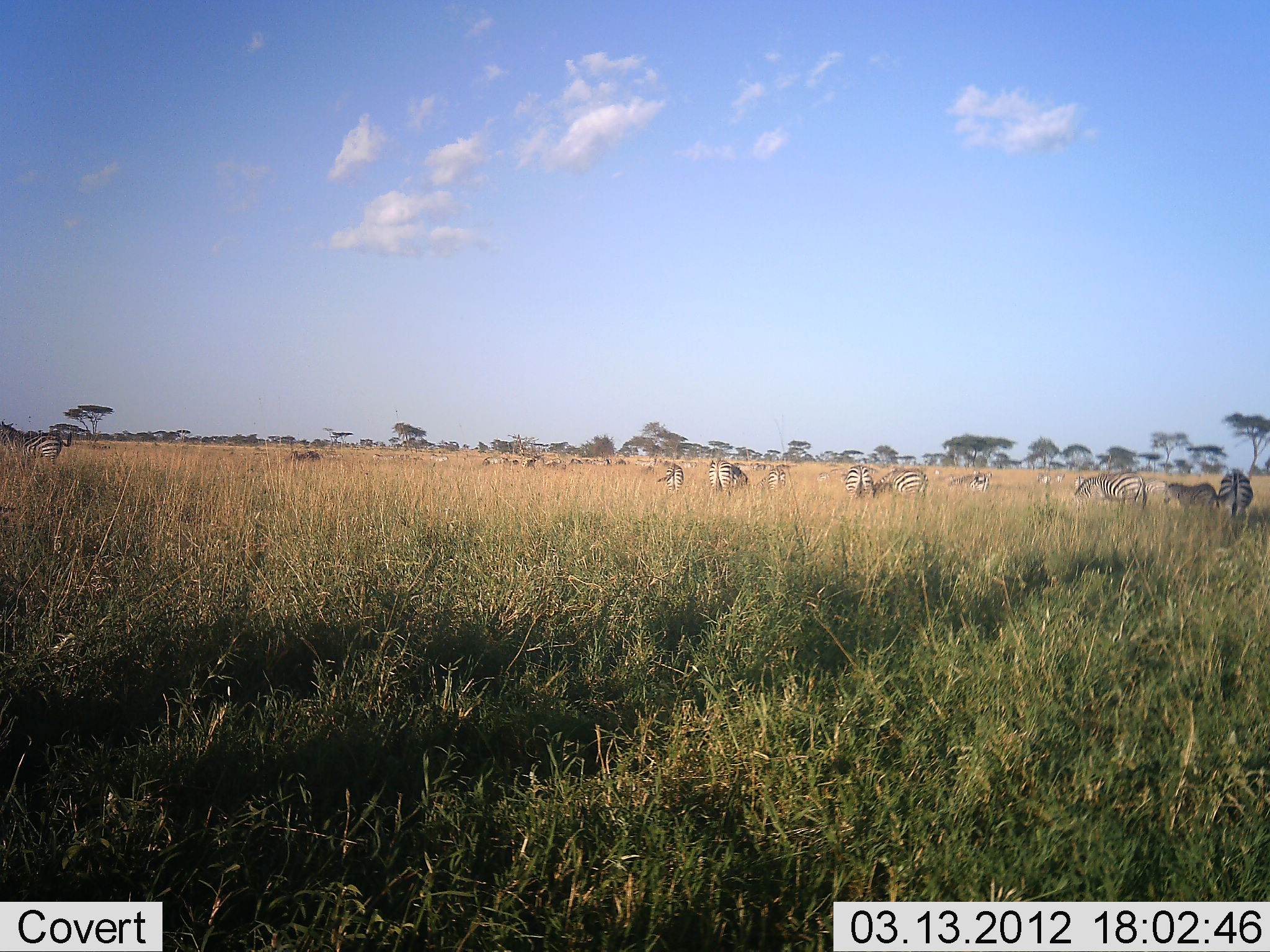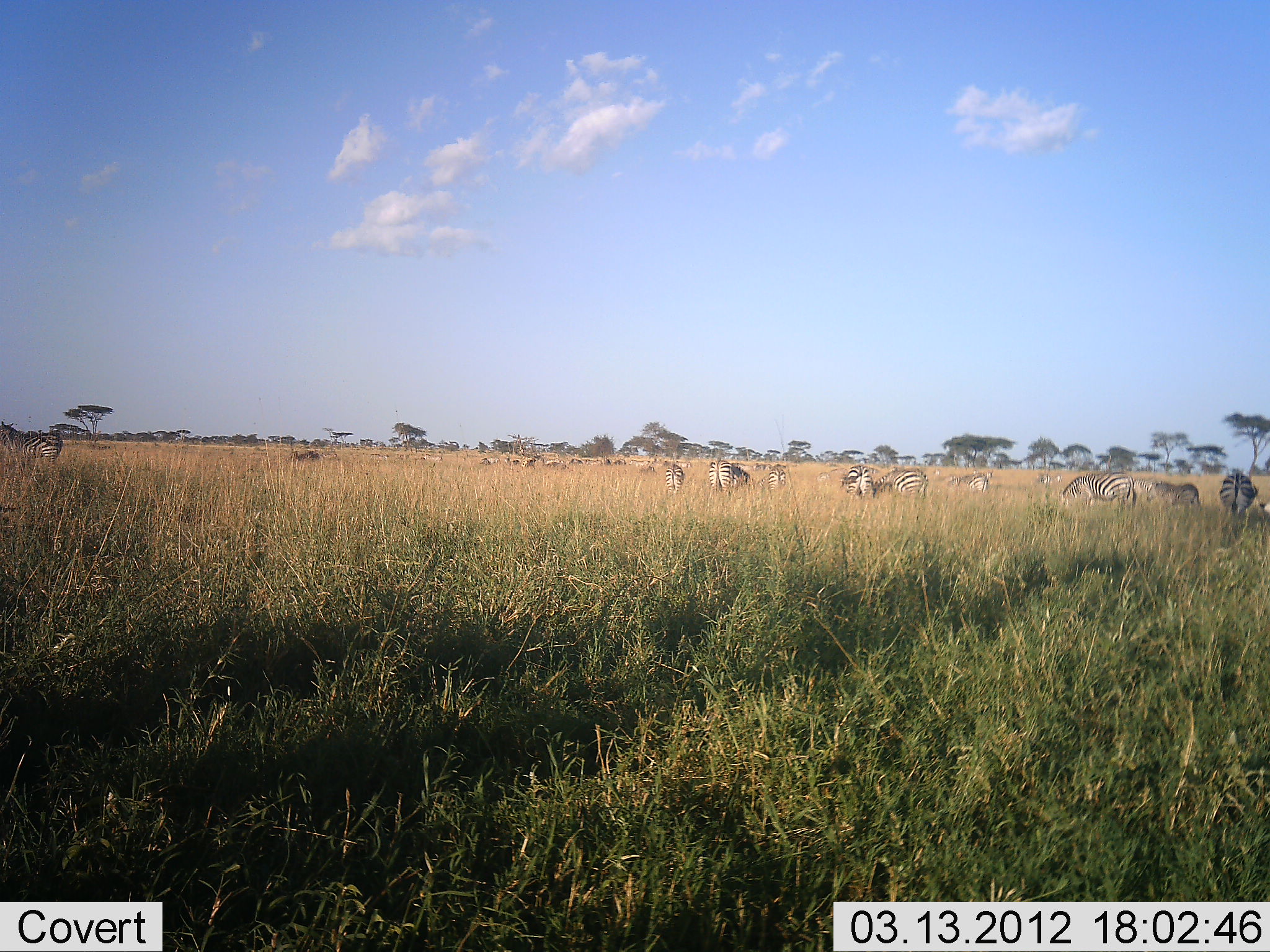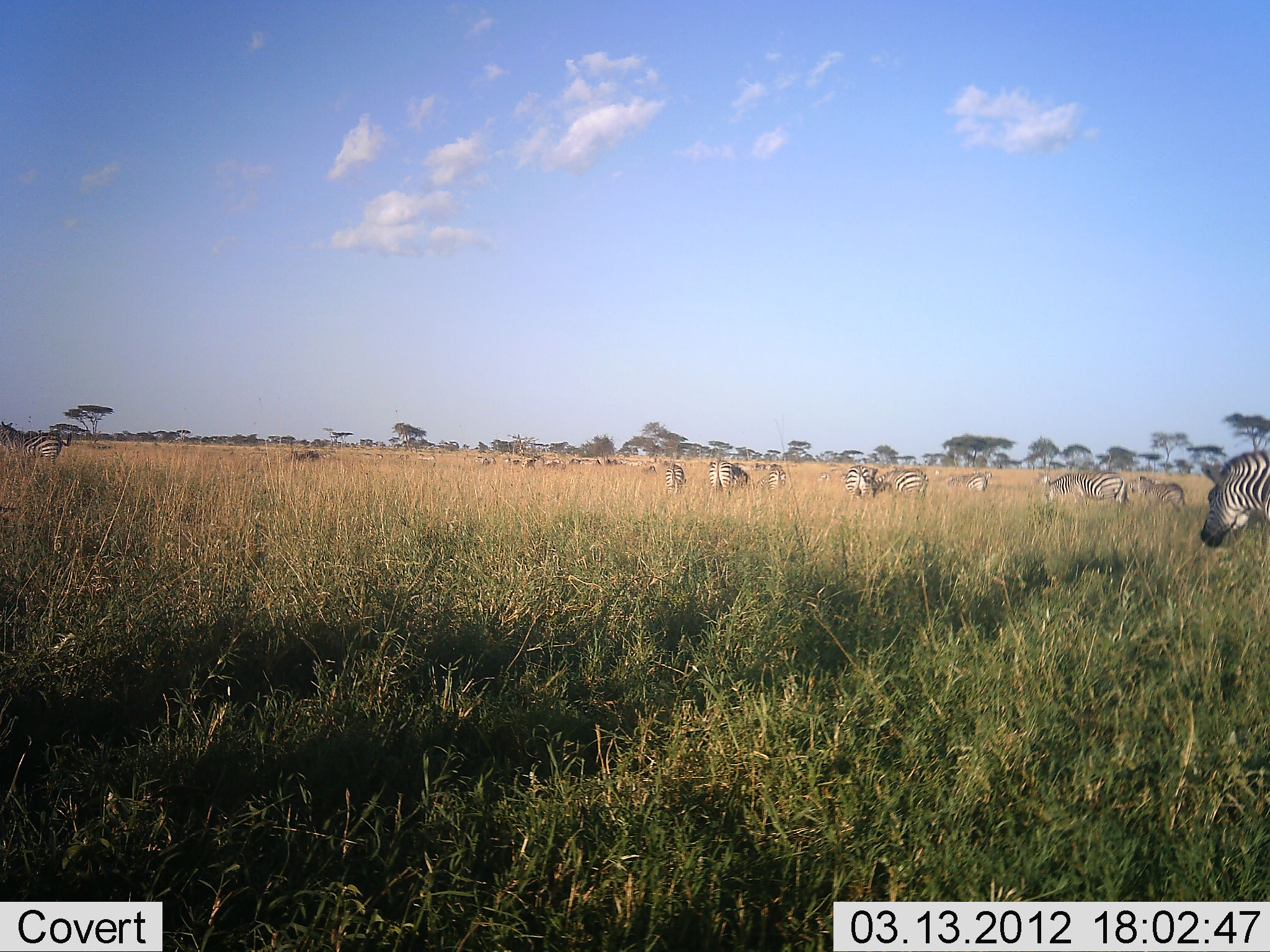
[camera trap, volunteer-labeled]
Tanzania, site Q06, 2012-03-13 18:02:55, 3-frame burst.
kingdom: Animalia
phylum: Chordata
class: Mammalia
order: Perissodactyla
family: Equidae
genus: Equus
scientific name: Equus quagga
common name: plains zebra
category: zebra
Zebra (plains zebra) (Equus quagga), count 11-50. Behavior (volunteer vote fractions): standing 52%, resting 0%, moving 62%, interacting 0%. Young present (vote fraction): 10%. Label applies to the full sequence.